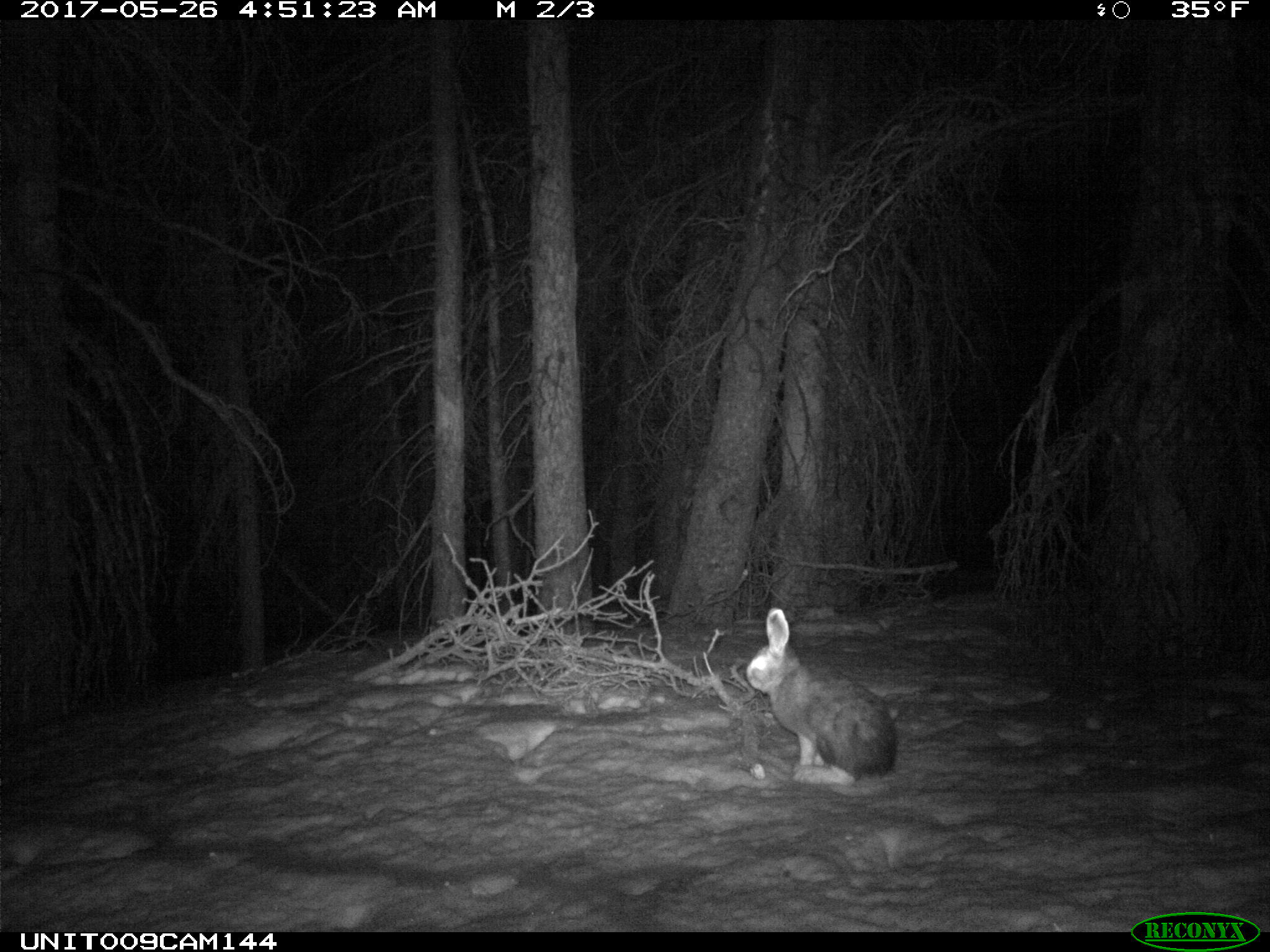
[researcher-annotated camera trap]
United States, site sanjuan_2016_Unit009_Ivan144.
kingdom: Animalia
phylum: Chordata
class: Mammalia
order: Lagomorpha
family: Leporidae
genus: Lepus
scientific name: Lepus americanus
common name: snowshoe hare